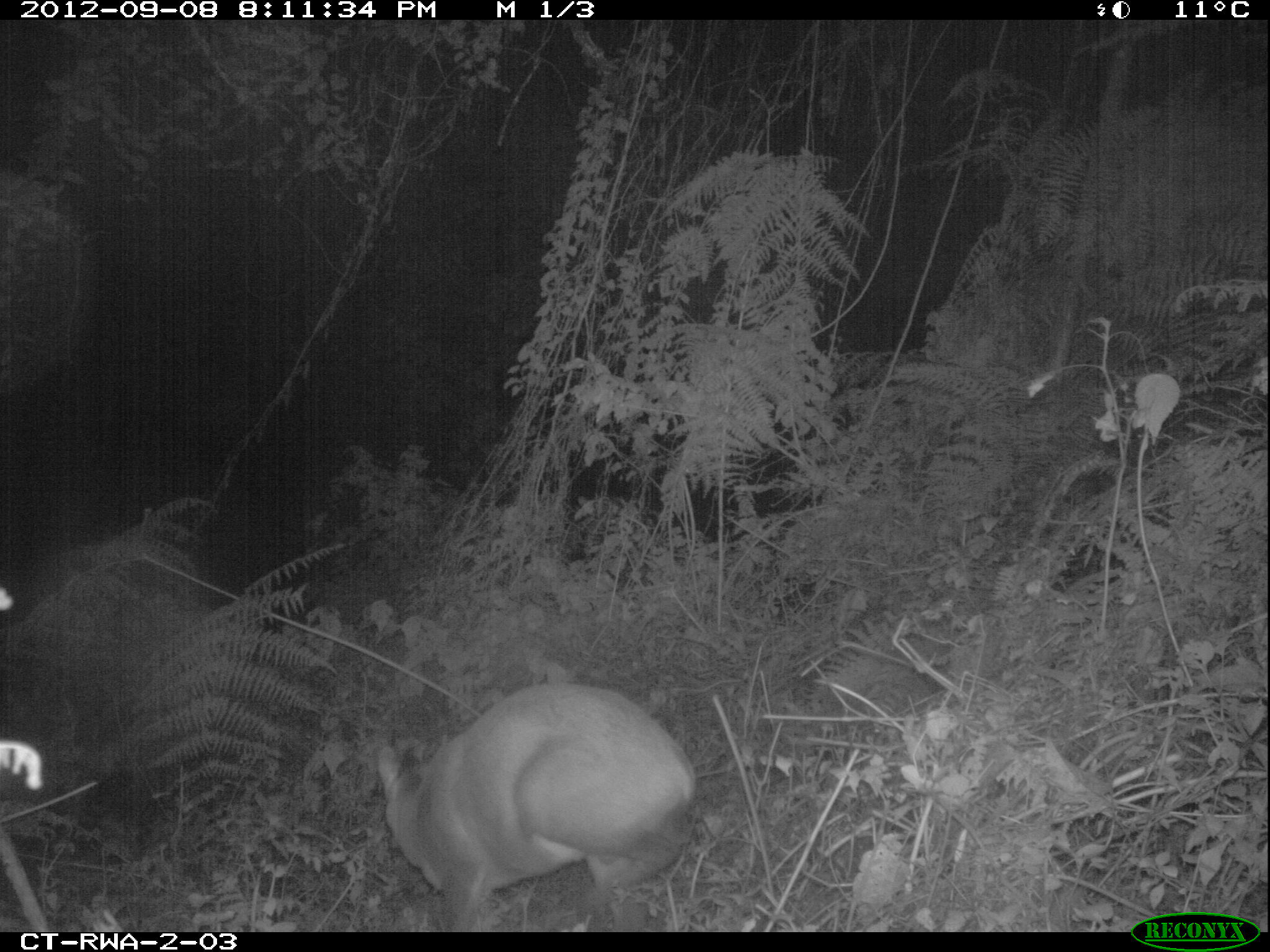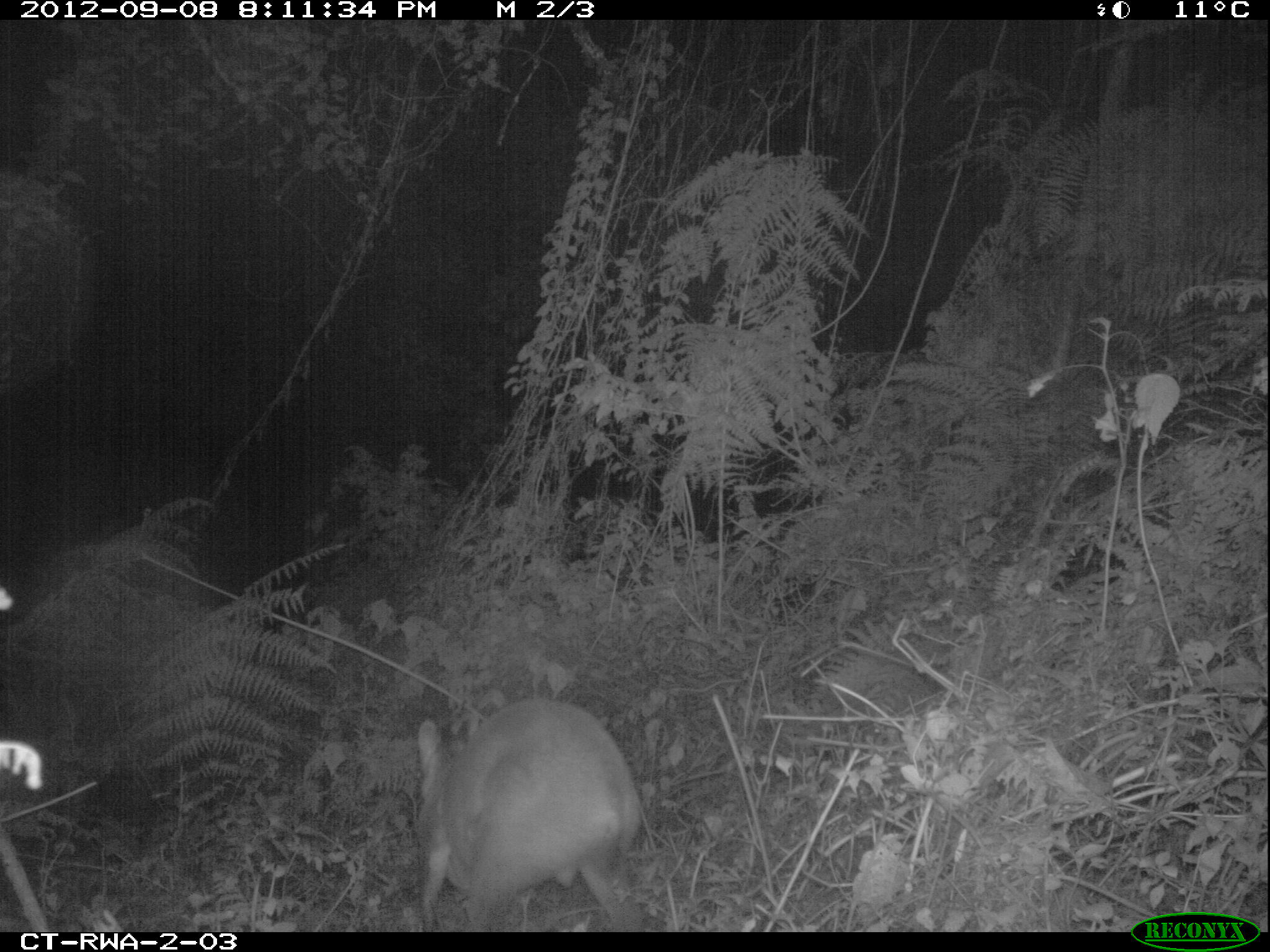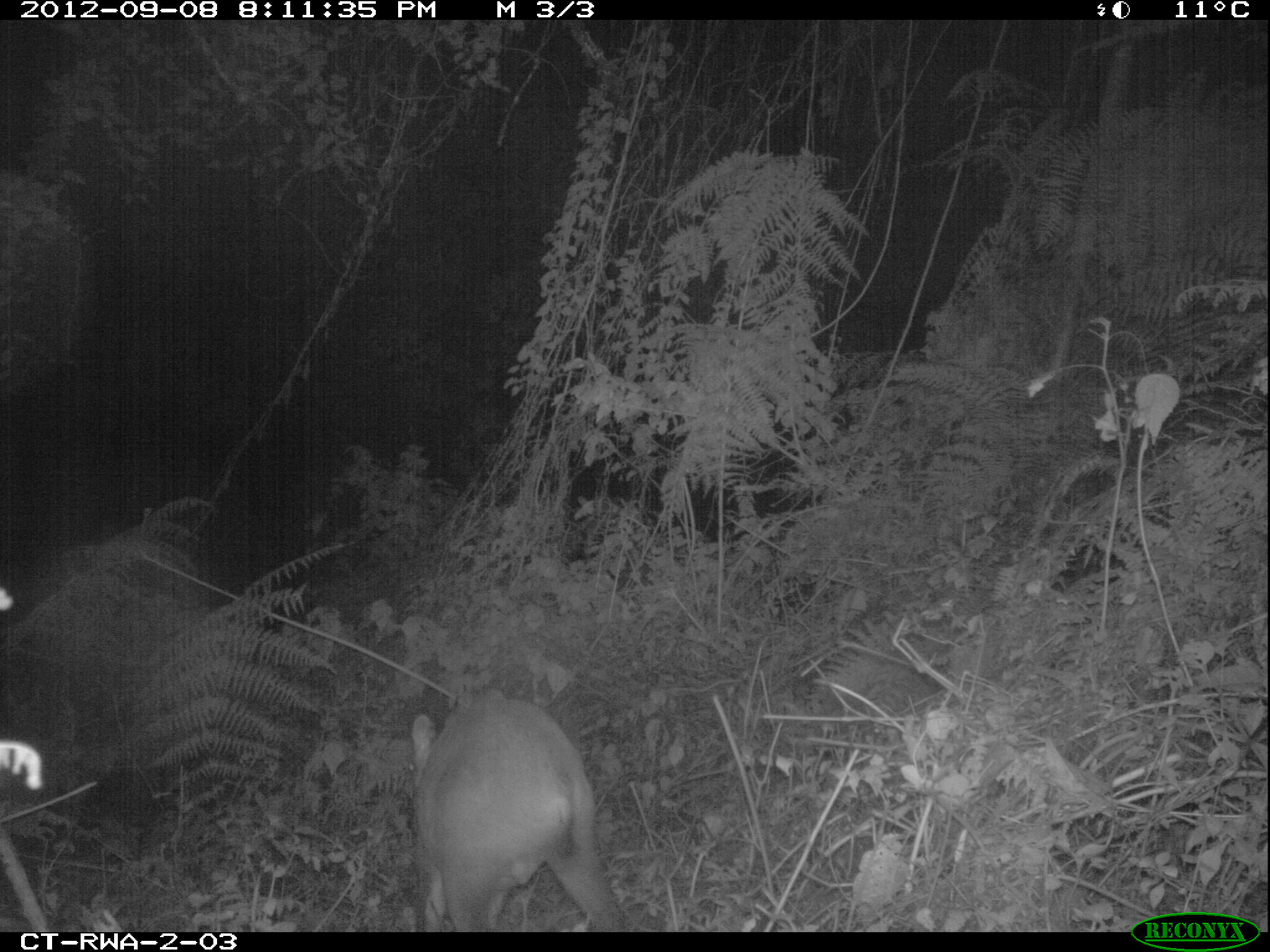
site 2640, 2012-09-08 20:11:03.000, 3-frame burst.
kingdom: Animalia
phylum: Chordata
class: Mammalia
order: Artiodactyla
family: Bovidae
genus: Cephalophus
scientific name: Cephalophus nigrifrons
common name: black-fronted duiker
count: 1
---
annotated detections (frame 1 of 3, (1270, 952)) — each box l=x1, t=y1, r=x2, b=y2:
cephalophus nigrifrons: l=377, t=682, r=699, b=931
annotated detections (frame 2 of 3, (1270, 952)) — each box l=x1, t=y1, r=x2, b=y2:
cephalophus nigrifrons: l=418, t=696, r=643, b=932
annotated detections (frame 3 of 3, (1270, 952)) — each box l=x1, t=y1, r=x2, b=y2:
cephalophus nigrifrons: l=405, t=698, r=624, b=930